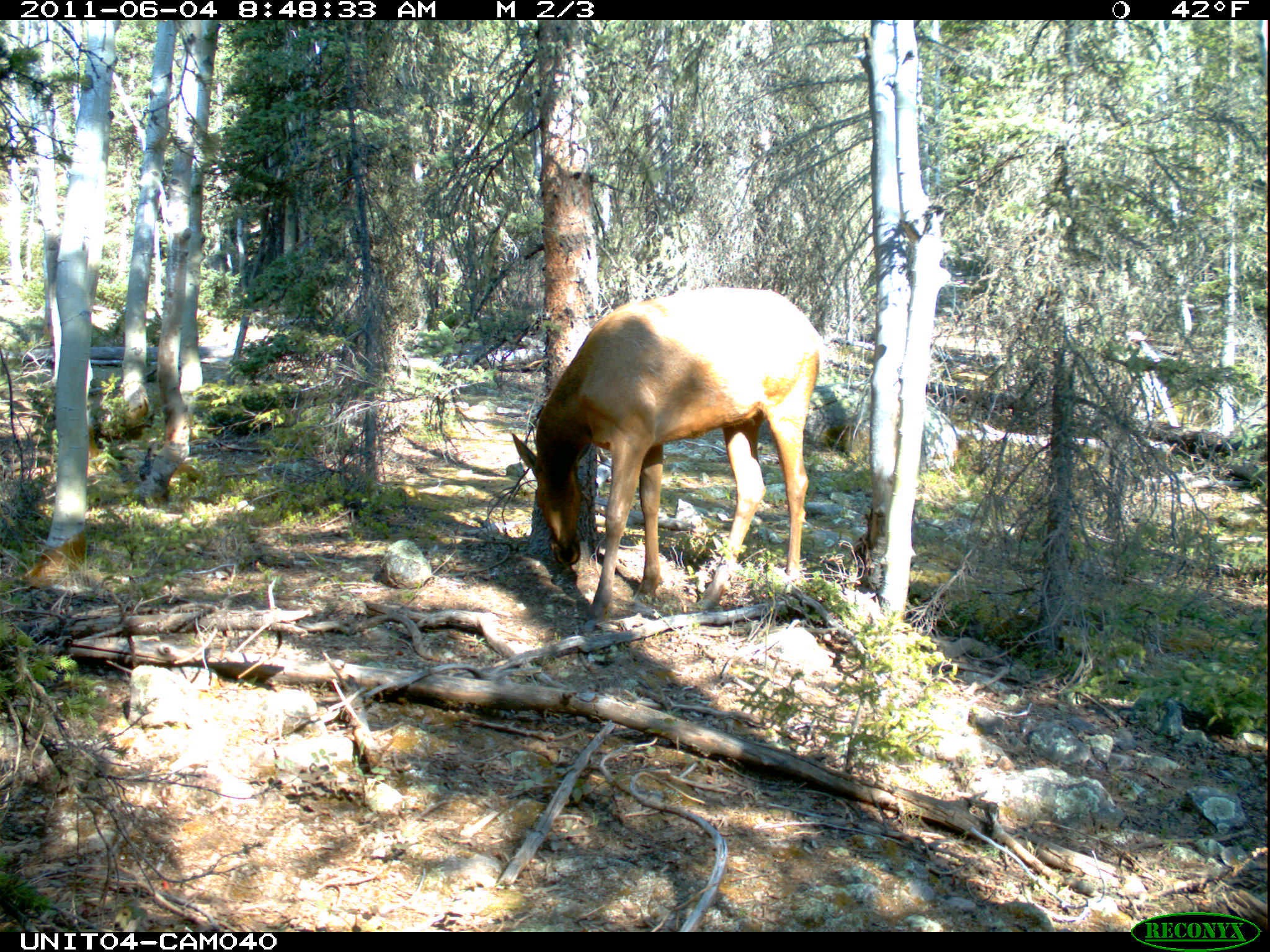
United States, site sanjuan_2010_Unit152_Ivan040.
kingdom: Animalia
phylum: Chordata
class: Mammalia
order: Artiodactyla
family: Cervidae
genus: Cervus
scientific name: Cervus elaphus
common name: red deer